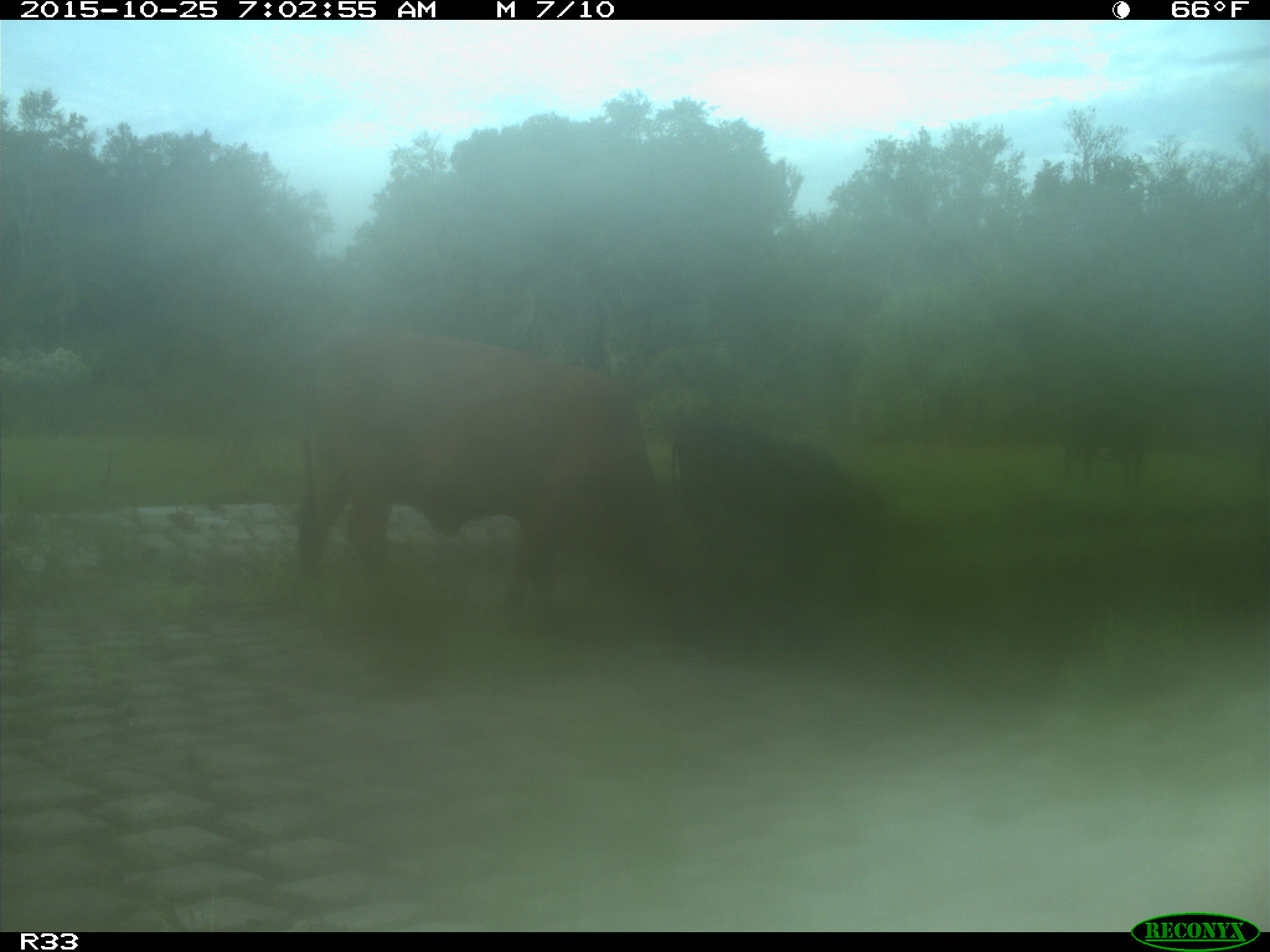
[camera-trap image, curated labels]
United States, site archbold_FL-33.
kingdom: Animalia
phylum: Chordata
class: Mammalia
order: Artiodactyla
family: Bovidae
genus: Bos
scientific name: Bos taurus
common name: domestic cow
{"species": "Bos taurus (domestic cow)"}